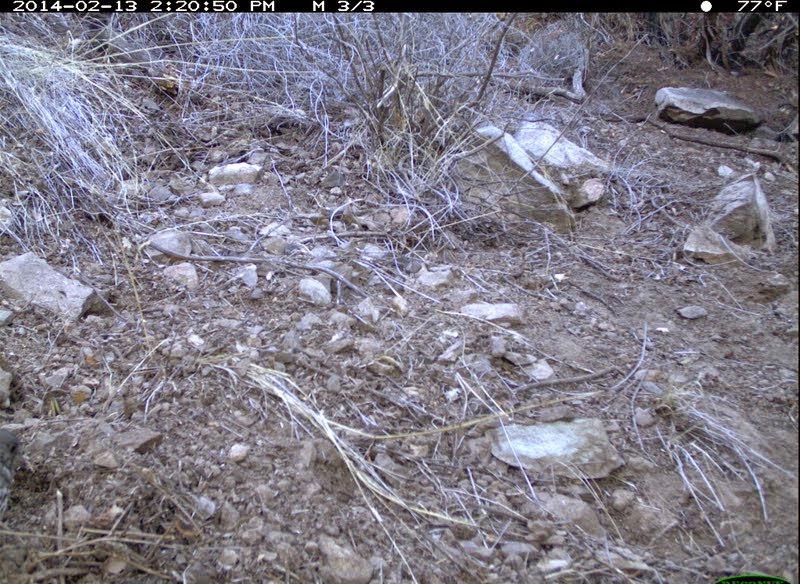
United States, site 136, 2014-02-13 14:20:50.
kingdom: Animalia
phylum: Chordata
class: Aves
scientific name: Aves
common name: bird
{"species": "bird (Aves)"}